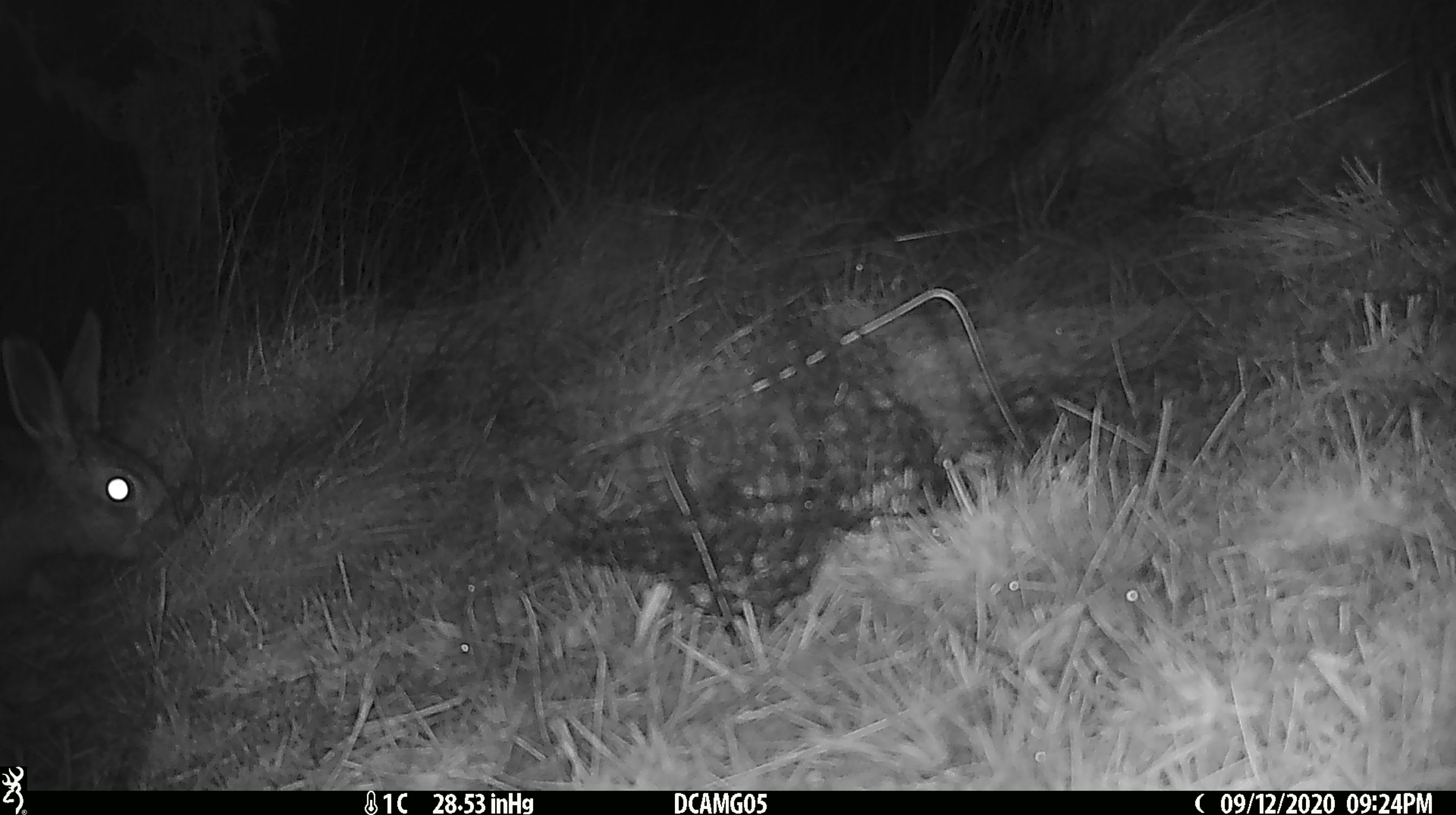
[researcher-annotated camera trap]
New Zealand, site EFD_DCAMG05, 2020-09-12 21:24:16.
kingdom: Animalia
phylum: Chordata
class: Mammalia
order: Lagomorpha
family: Leporidae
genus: Lepus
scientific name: Lepus europaeus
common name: brown hare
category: hare